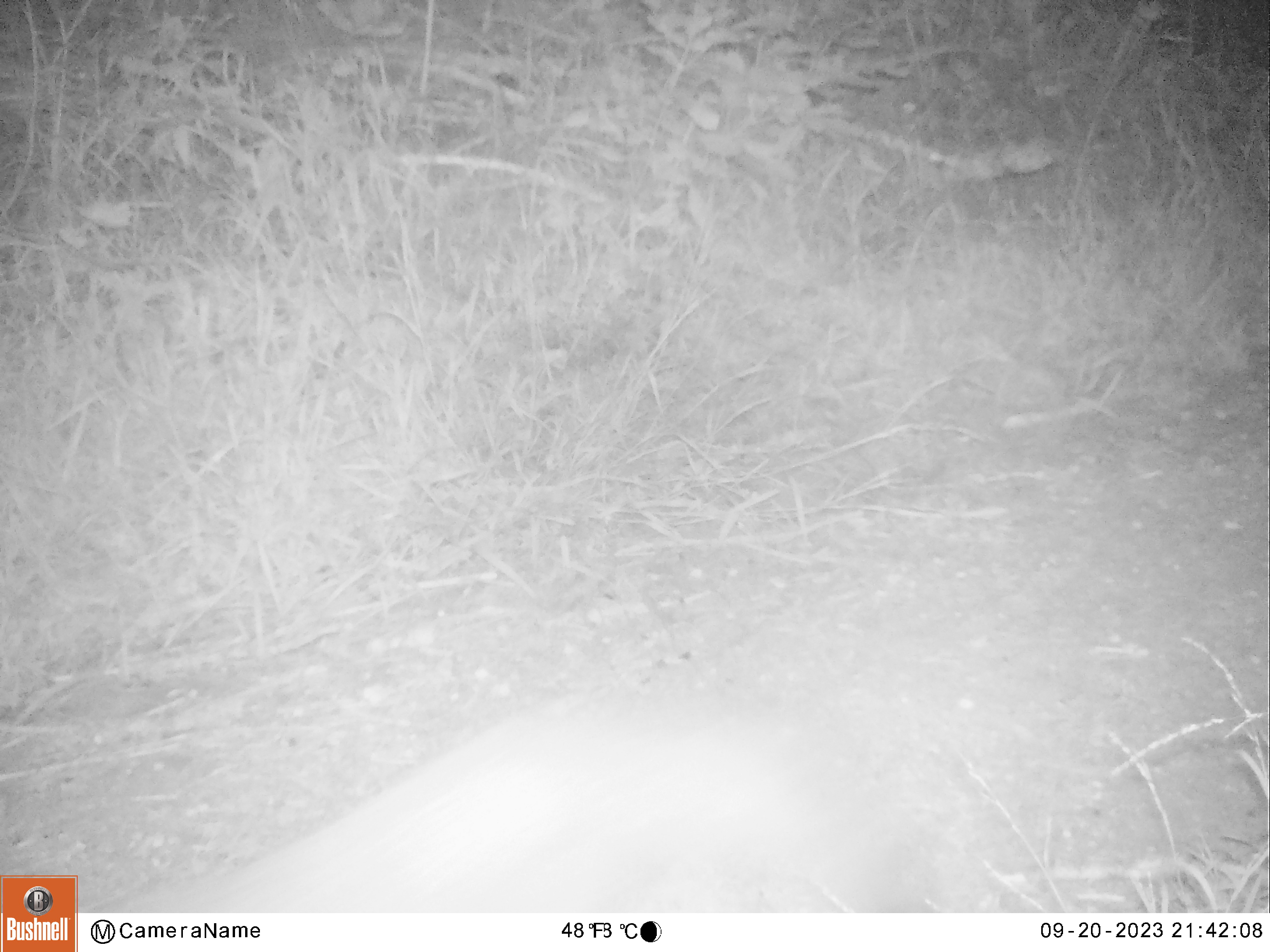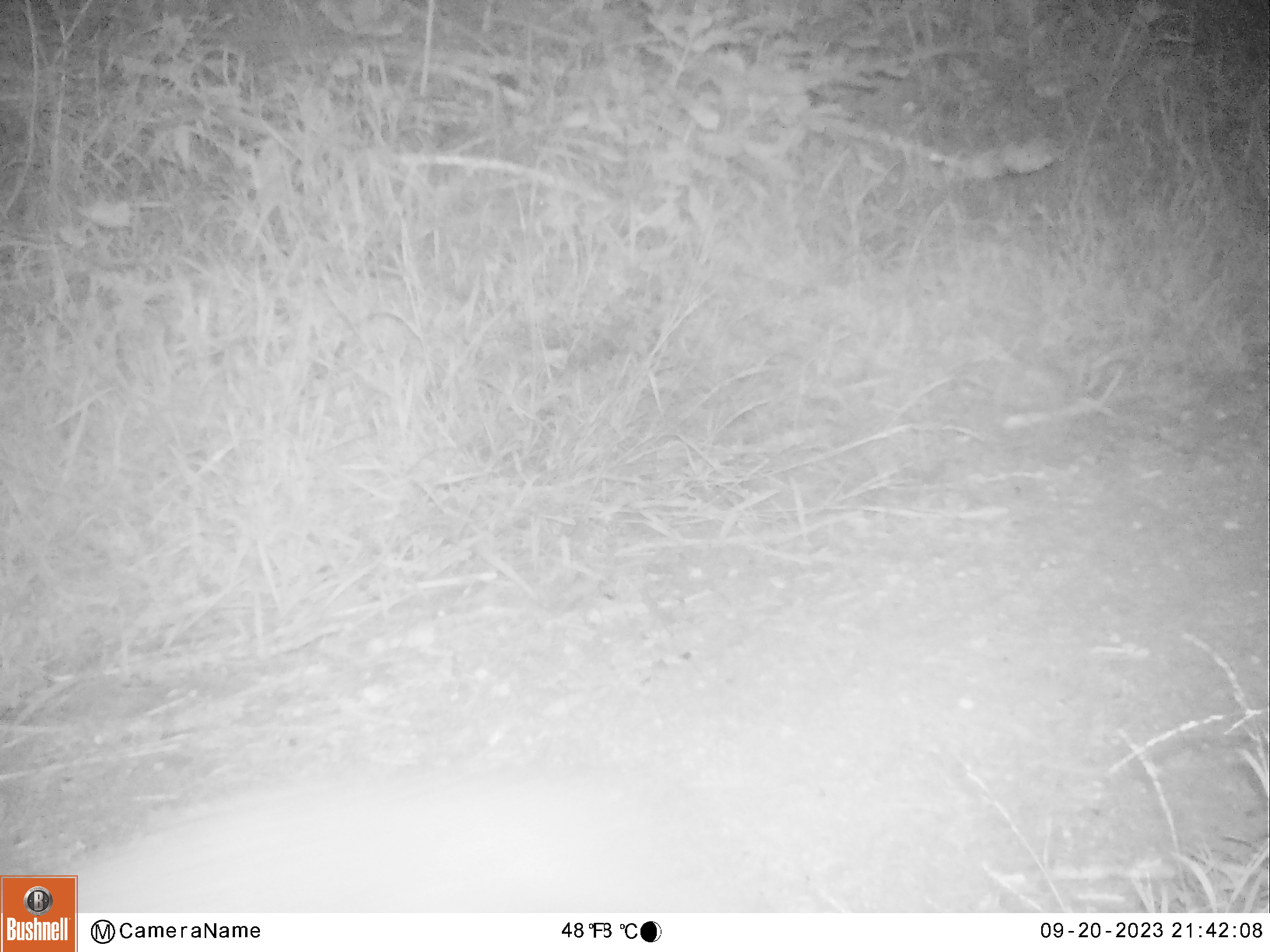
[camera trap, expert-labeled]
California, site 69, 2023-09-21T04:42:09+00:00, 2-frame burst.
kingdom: Animalia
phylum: Chordata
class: Mammalia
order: Carnivora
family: Canidae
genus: Urocyon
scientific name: Urocyon cinereoargenteus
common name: gray fox